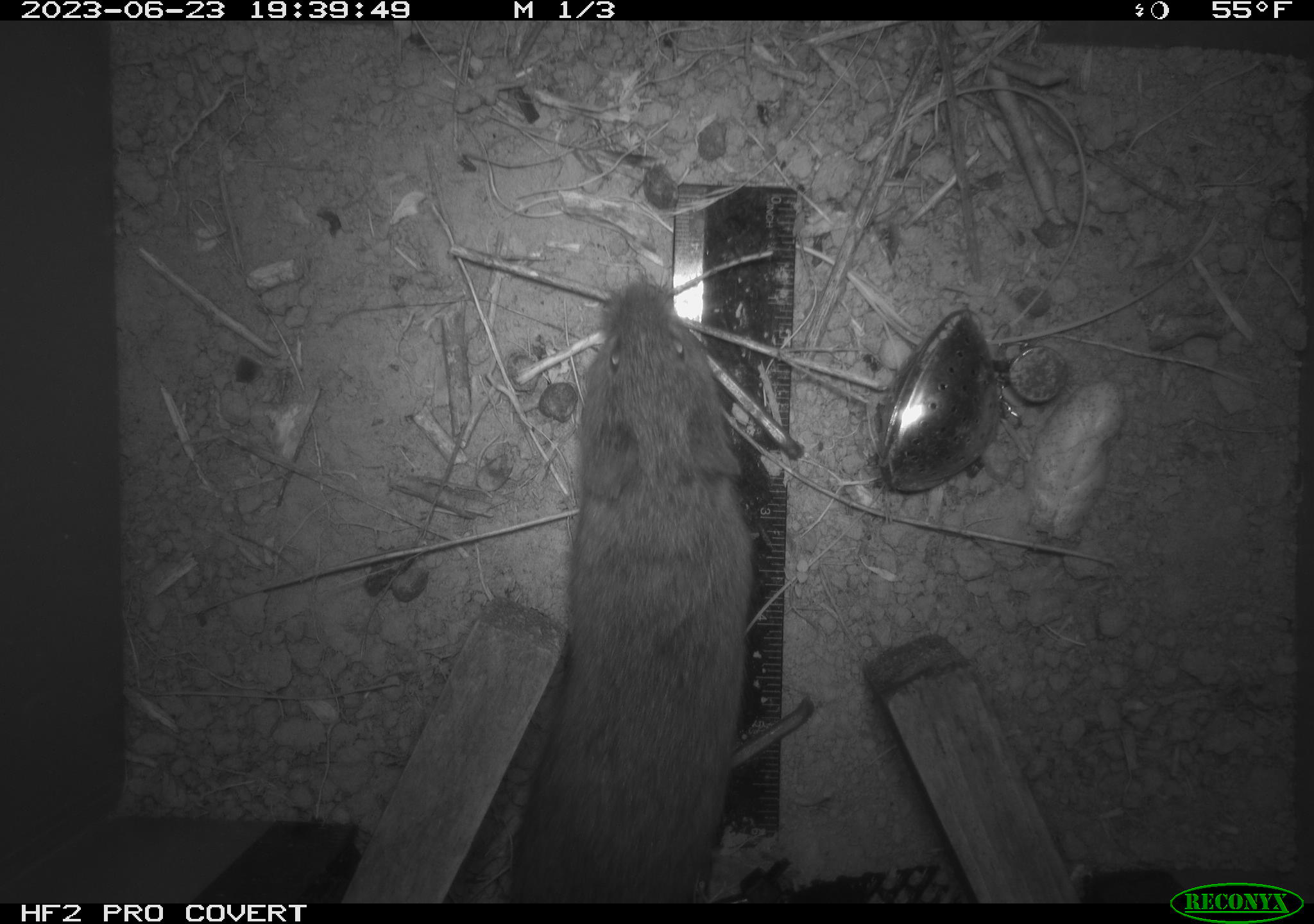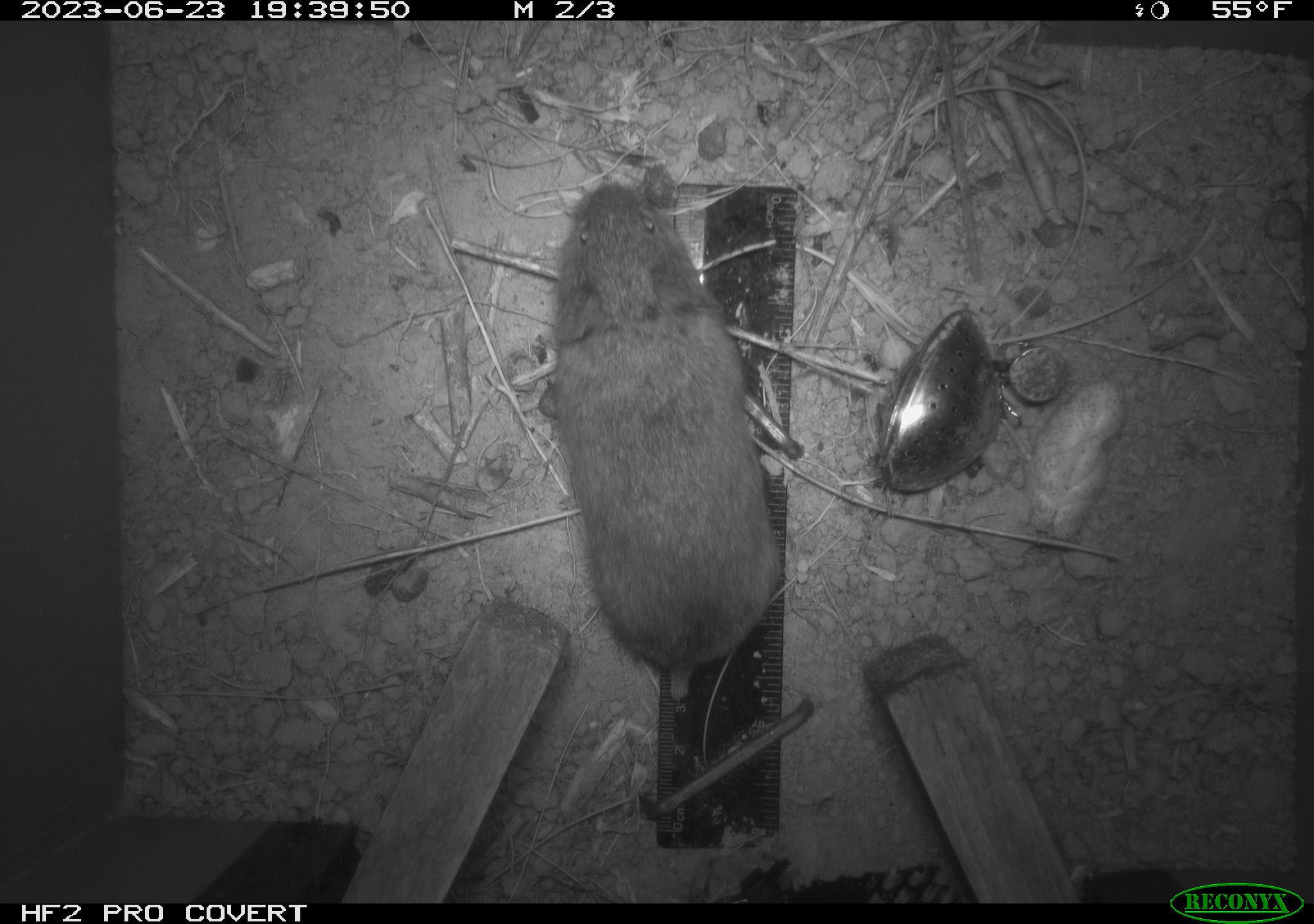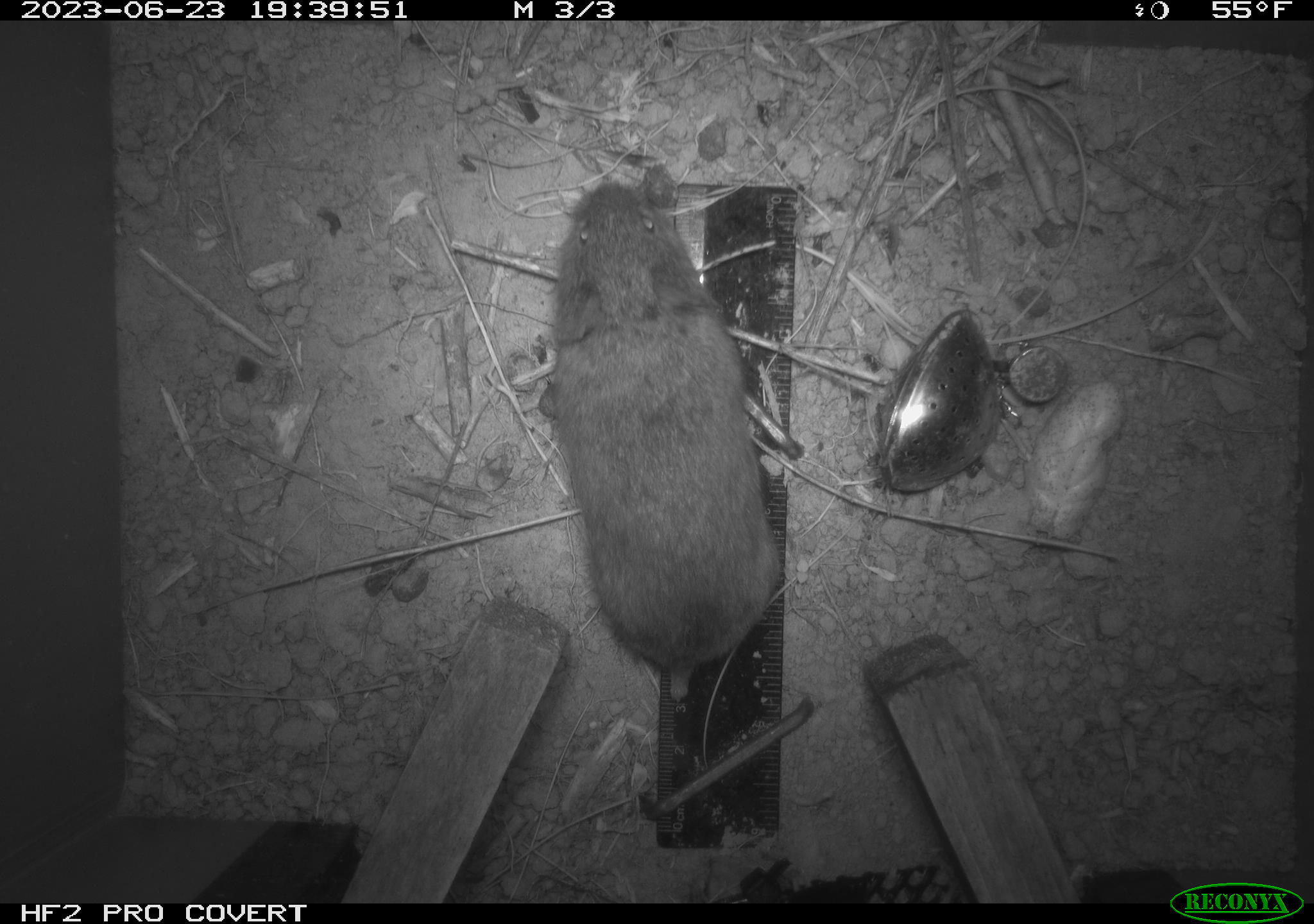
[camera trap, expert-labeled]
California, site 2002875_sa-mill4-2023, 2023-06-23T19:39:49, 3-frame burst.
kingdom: Animalia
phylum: Chordata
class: Mammalia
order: Rodentia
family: Cricetidae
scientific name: Arvicolinae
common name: voles, lemmings, and muskrats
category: arvicolinae subfamily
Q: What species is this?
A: Arvicolinae subfamily (voles, lemmings, and muskrats) (Arvicolinae).